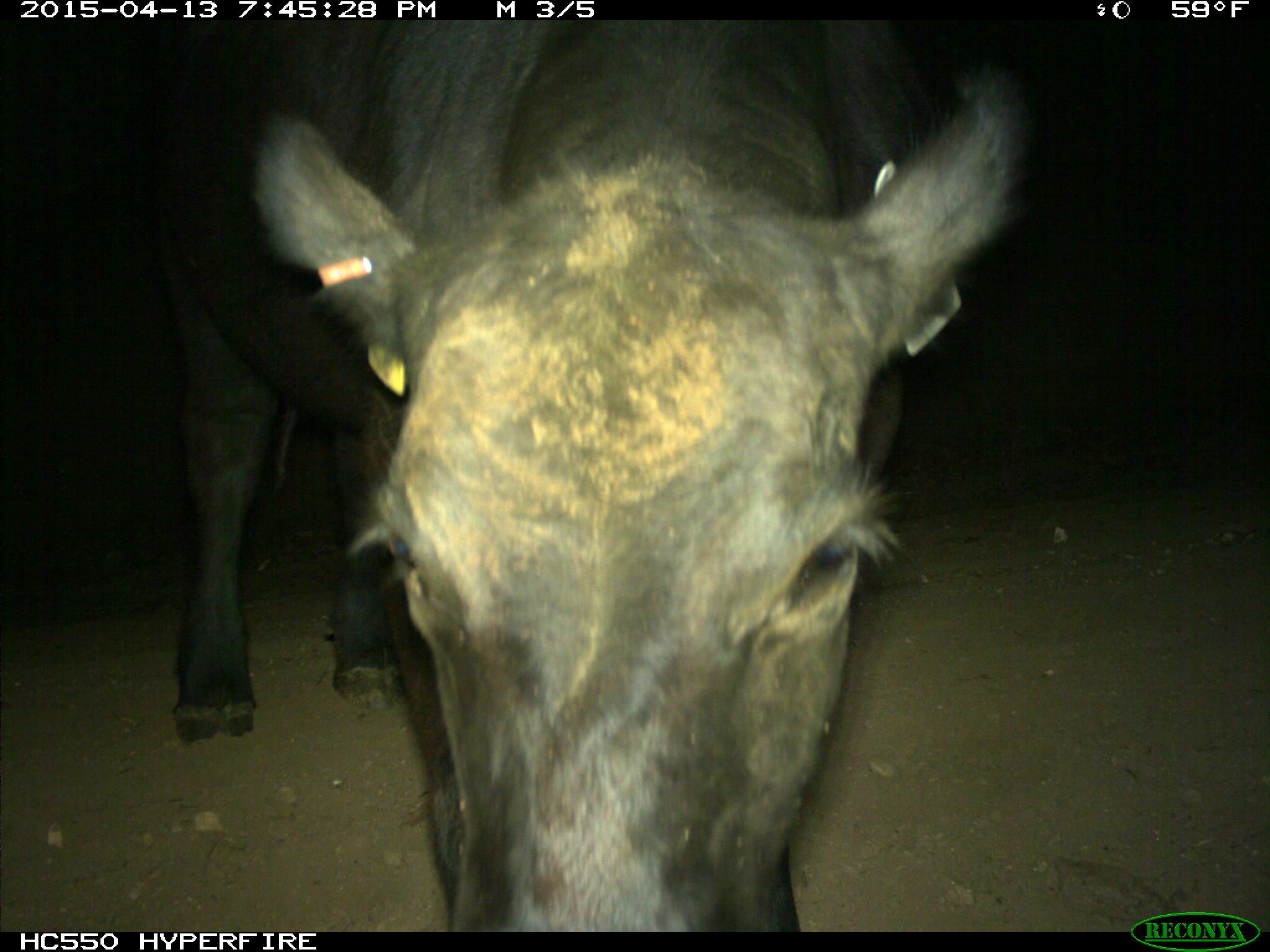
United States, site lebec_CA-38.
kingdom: Animalia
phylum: Chordata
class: Mammalia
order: Artiodactyla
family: Bovidae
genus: Bos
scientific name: Bos taurus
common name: domestic cow